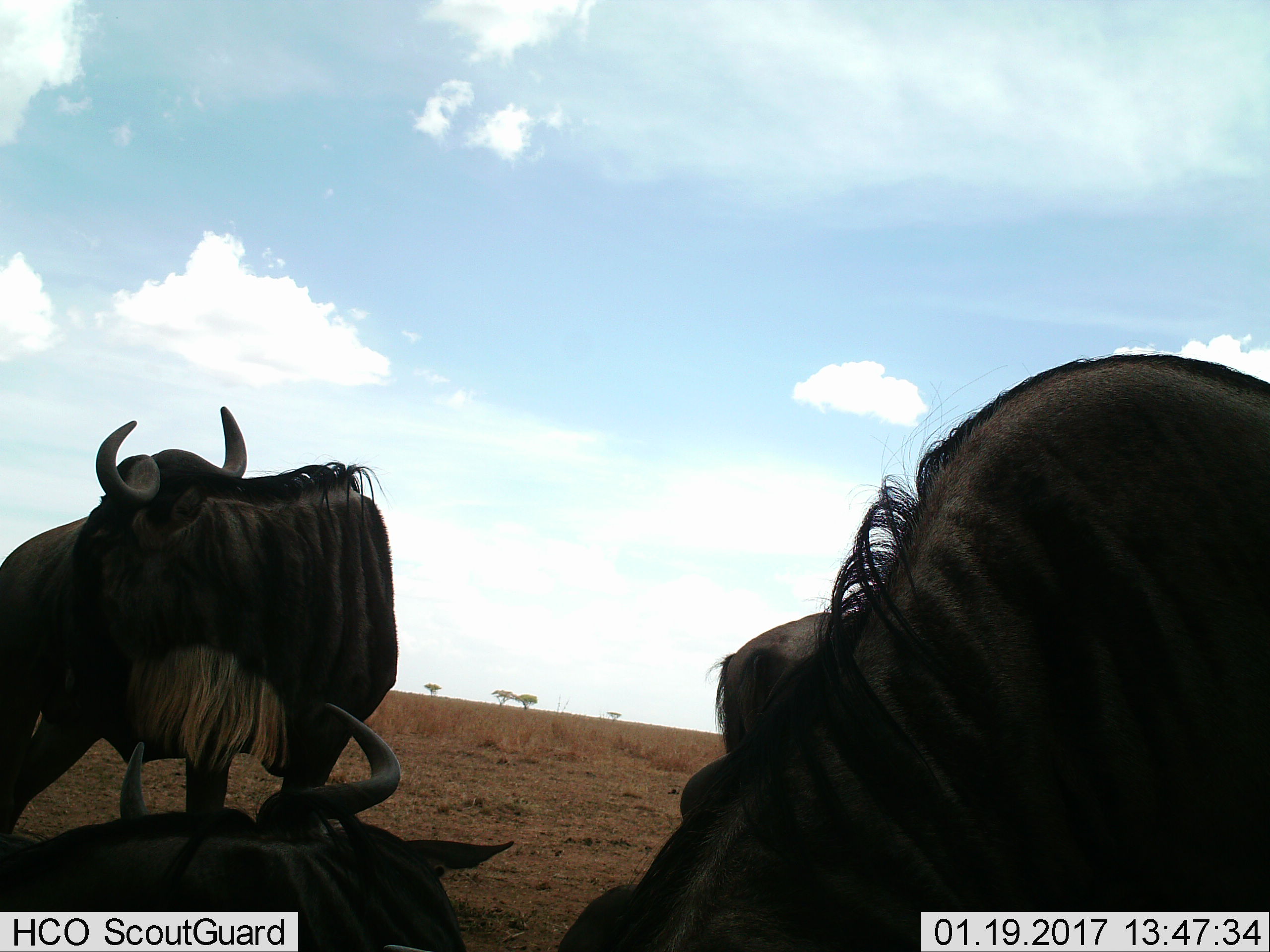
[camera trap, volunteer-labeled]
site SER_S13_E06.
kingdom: Animalia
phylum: Chordata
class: Mammalia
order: Artiodactyla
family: Bovidae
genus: Connochaetes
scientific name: Connochaetes taurinus taurinus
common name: blue wildebeest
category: wildebeestblue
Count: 3.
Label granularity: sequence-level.